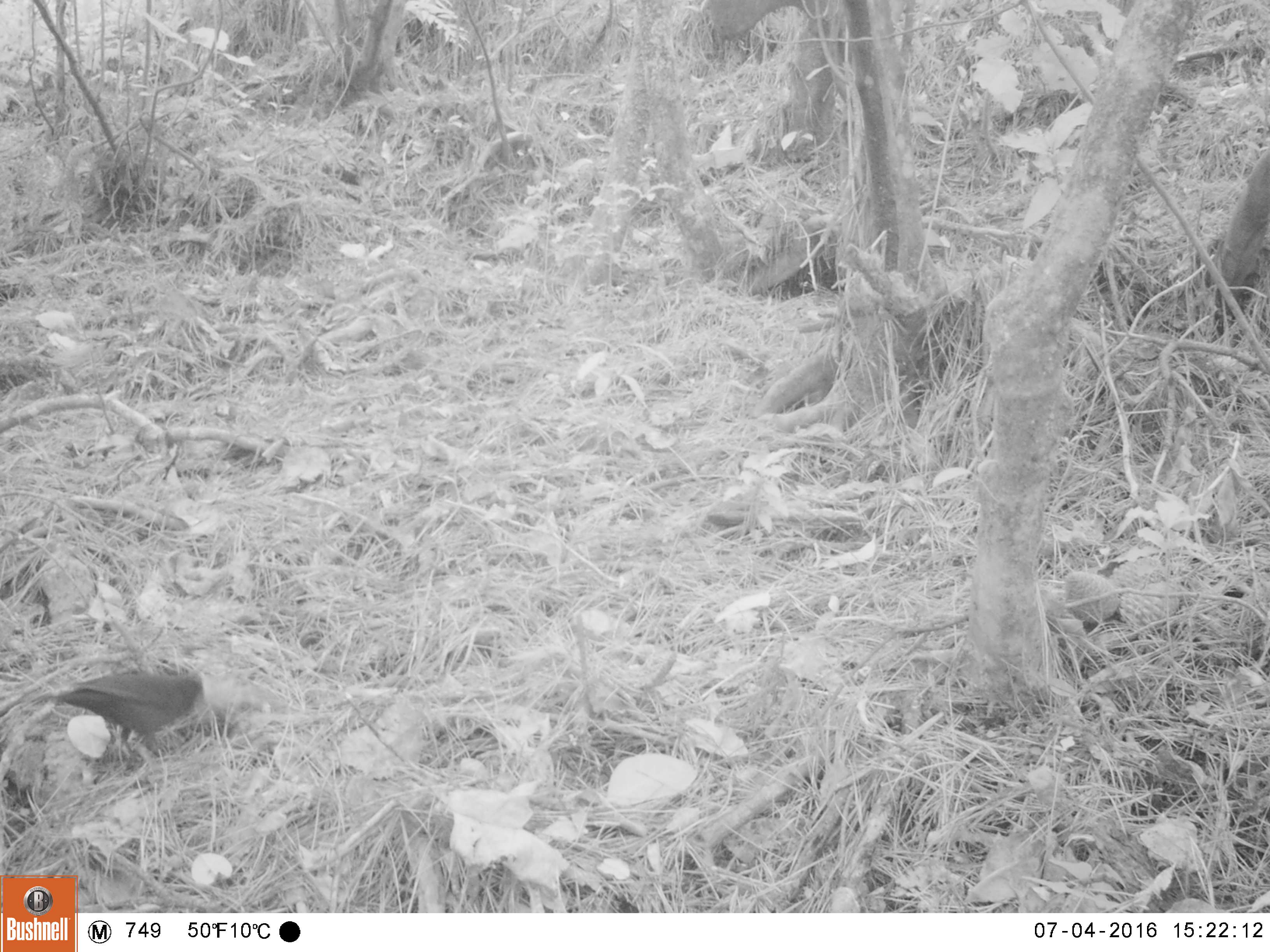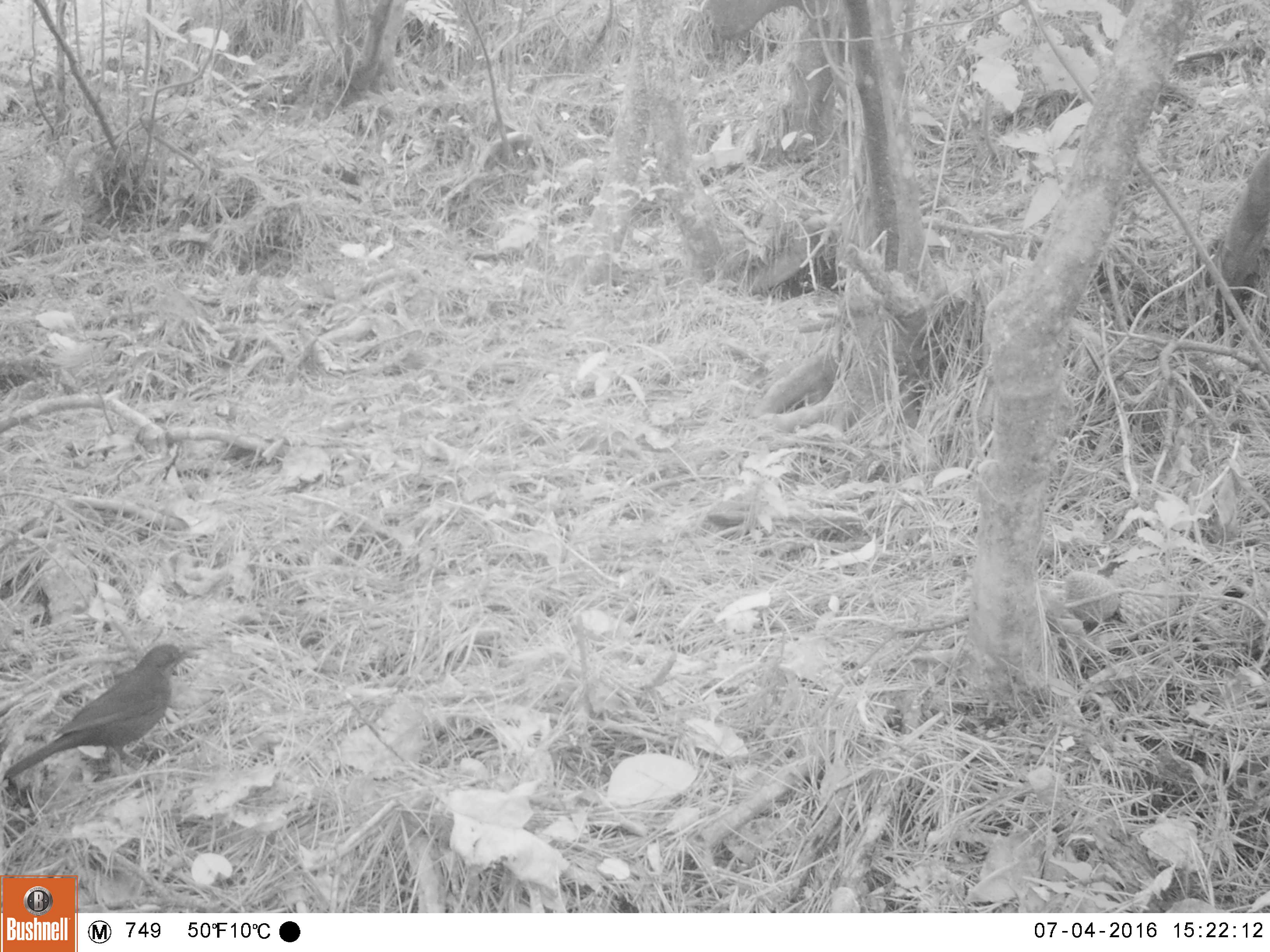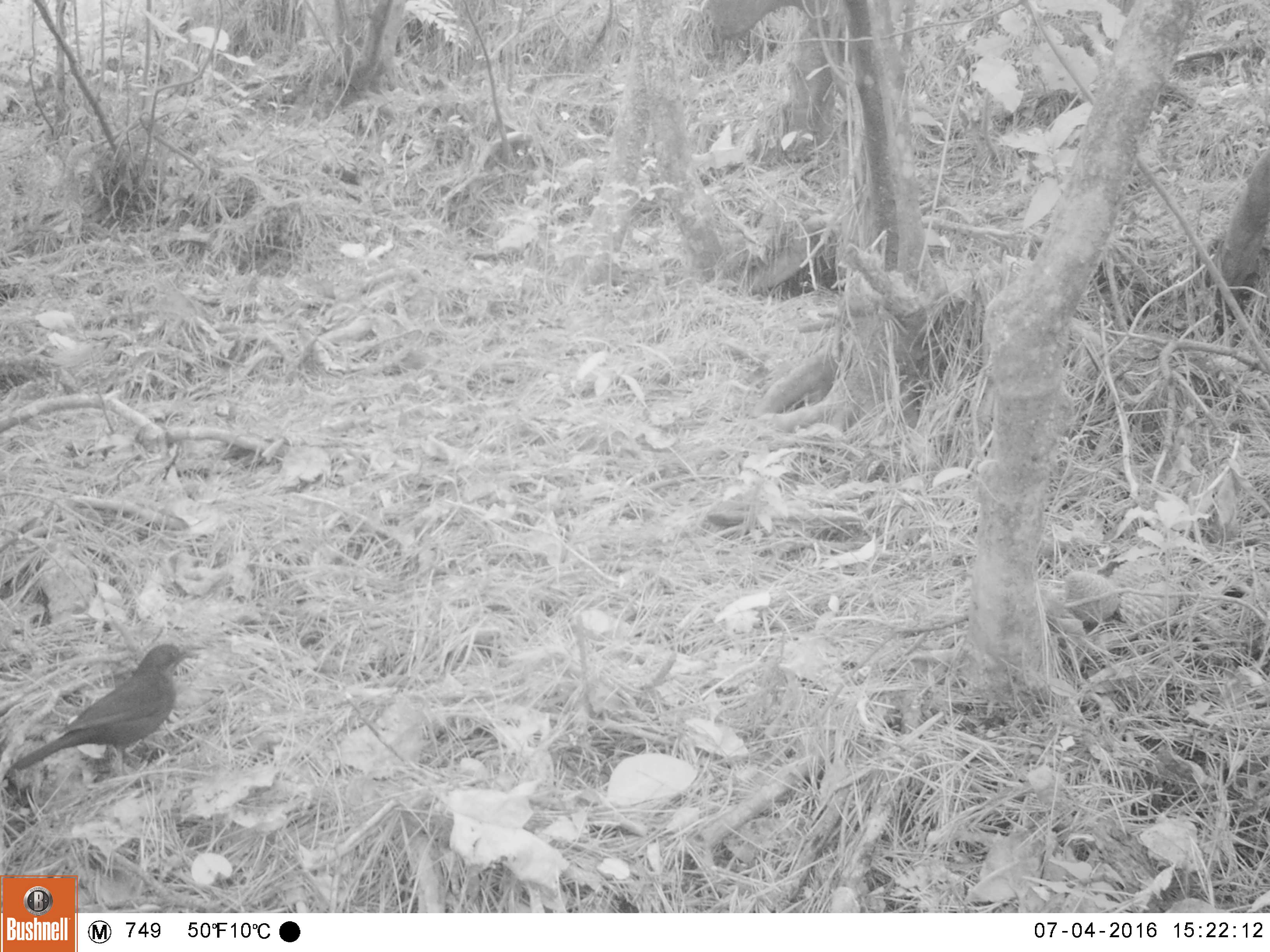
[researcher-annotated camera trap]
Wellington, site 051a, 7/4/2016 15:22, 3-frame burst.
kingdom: Animalia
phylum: Chordata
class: Aves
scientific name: Aves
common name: bird